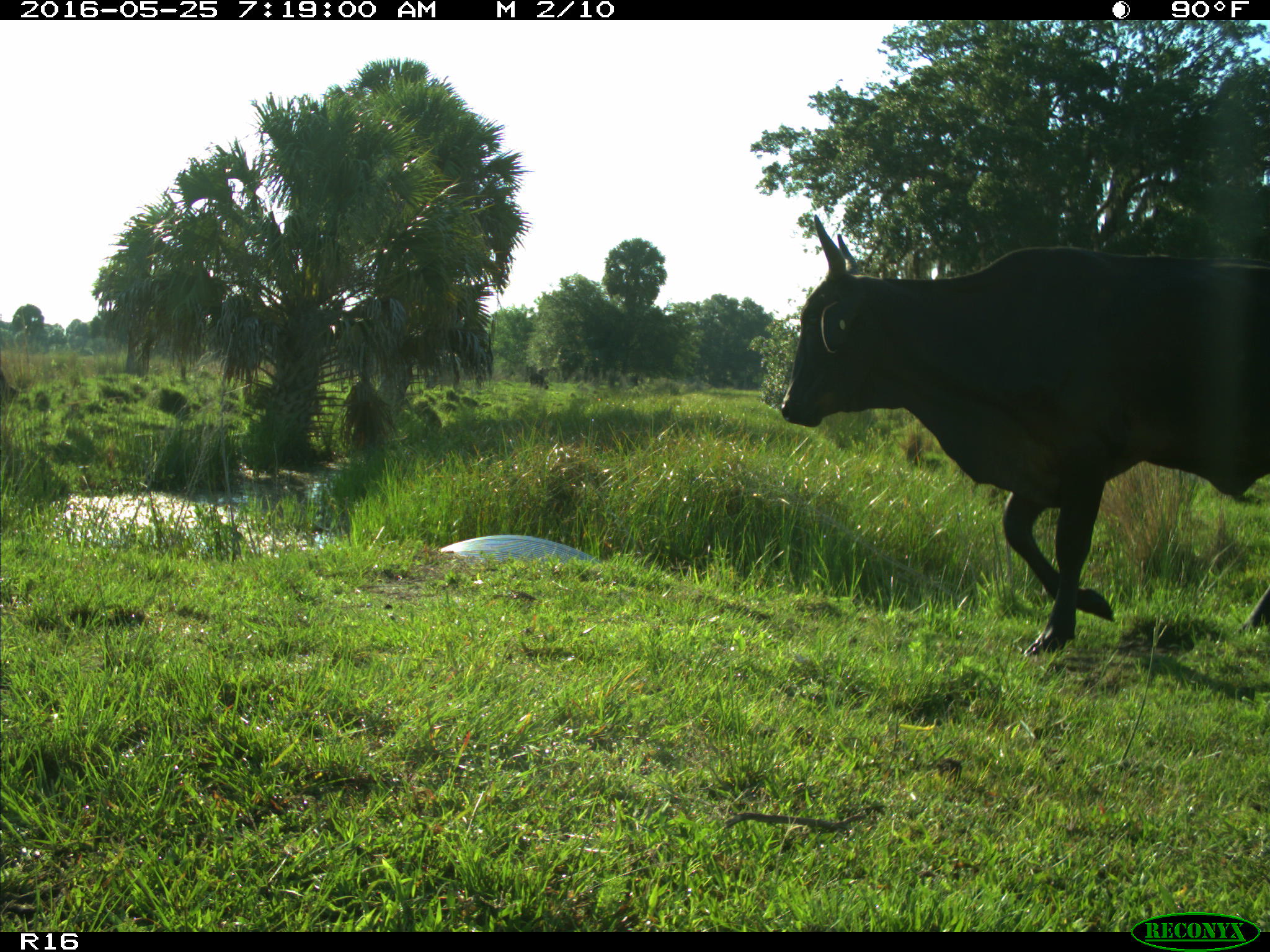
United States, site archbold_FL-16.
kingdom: Animalia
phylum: Chordata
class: Mammalia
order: Artiodactyla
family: Bovidae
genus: Bos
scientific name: Bos taurus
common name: domestic cow